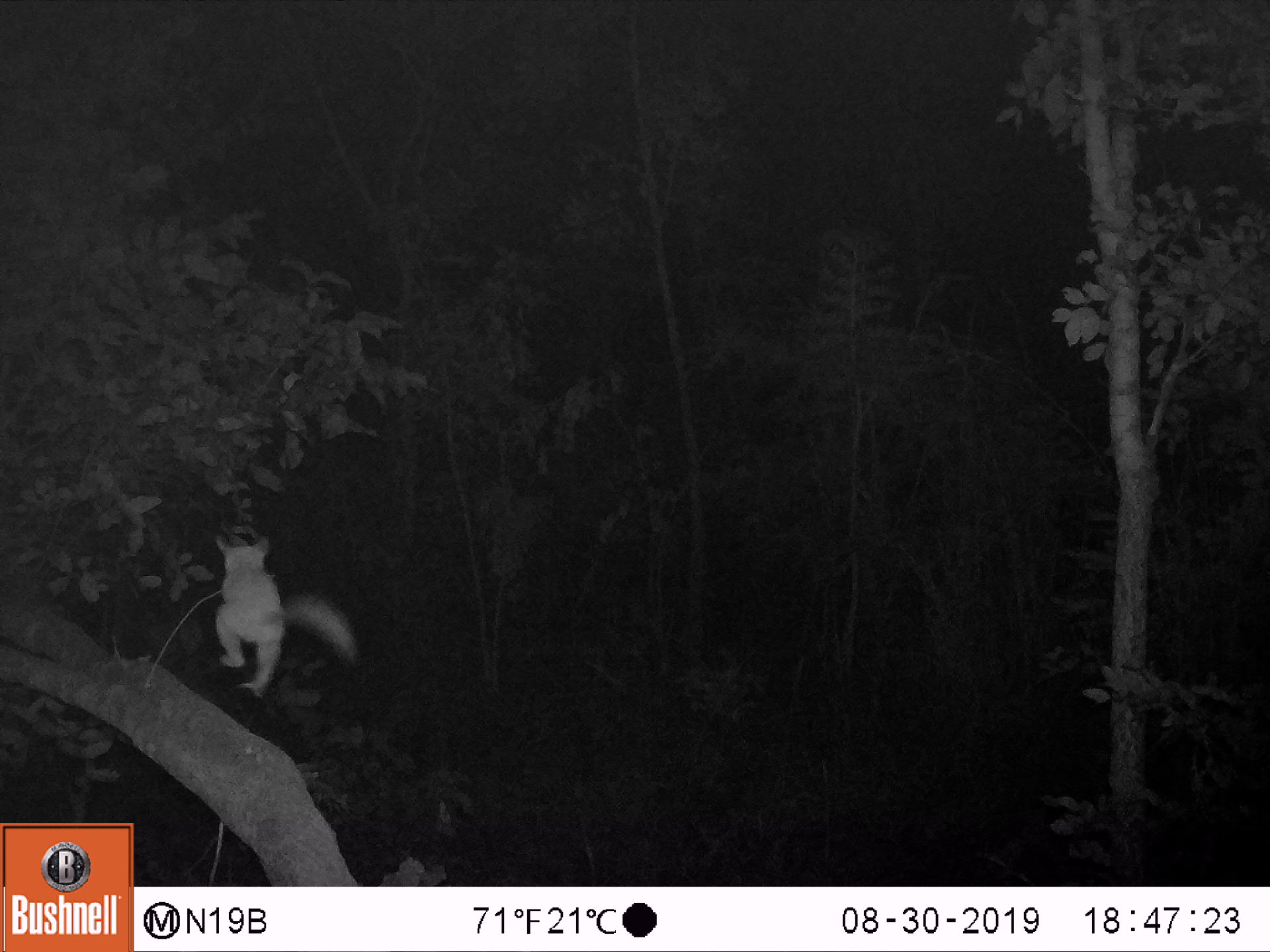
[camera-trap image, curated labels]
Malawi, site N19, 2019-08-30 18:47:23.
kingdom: Animalia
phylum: Chordata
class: Mammalia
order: Primates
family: Galagidae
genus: Galago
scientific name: Galago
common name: lesser bushbabies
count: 1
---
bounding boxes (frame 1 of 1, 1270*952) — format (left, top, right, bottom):
galago: (204, 522, 359, 700)